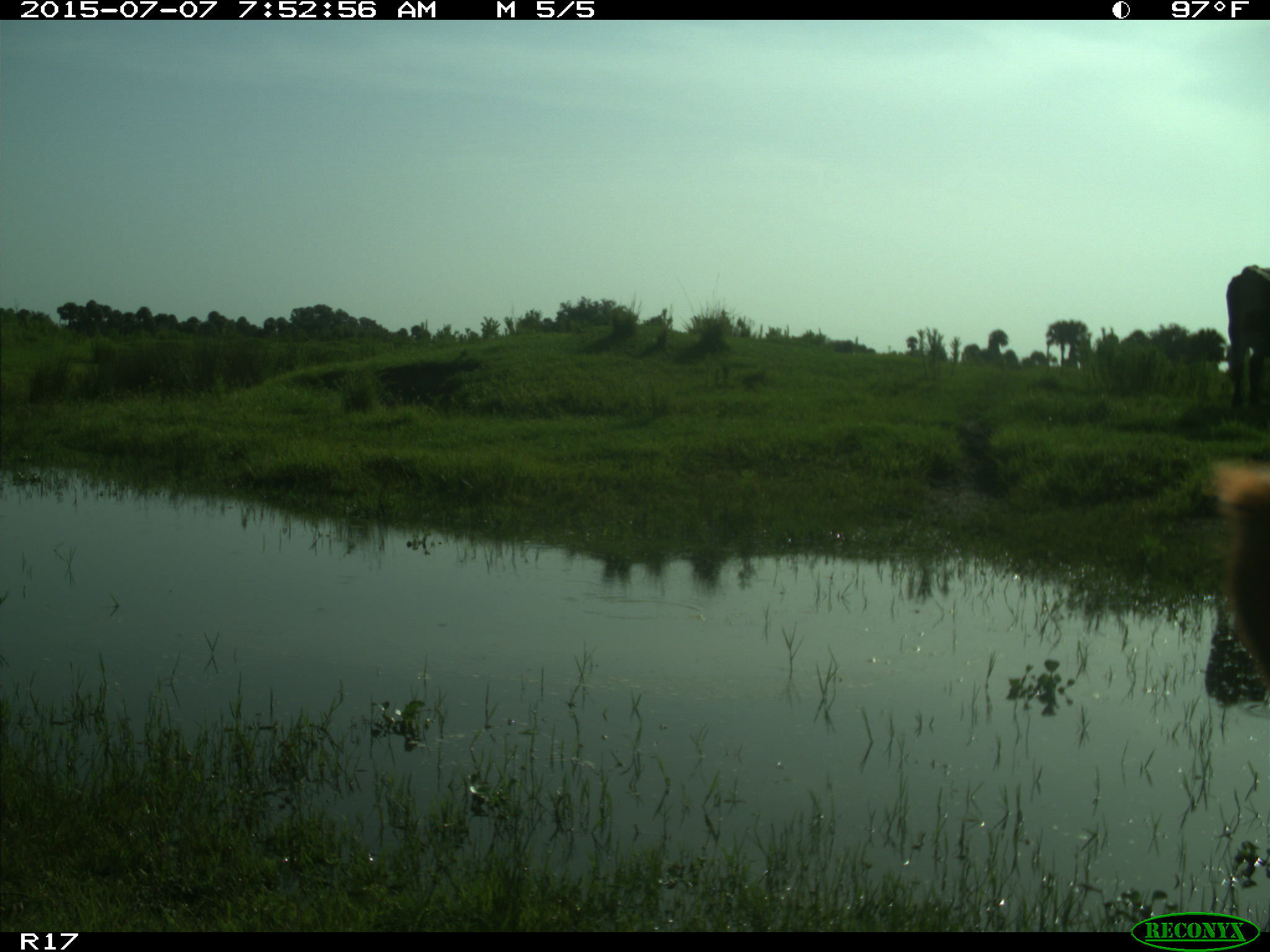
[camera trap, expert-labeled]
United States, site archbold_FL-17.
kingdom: Animalia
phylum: Chordata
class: Mammalia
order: Artiodactyla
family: Bovidae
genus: Bos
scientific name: Bos taurus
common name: domestic cow